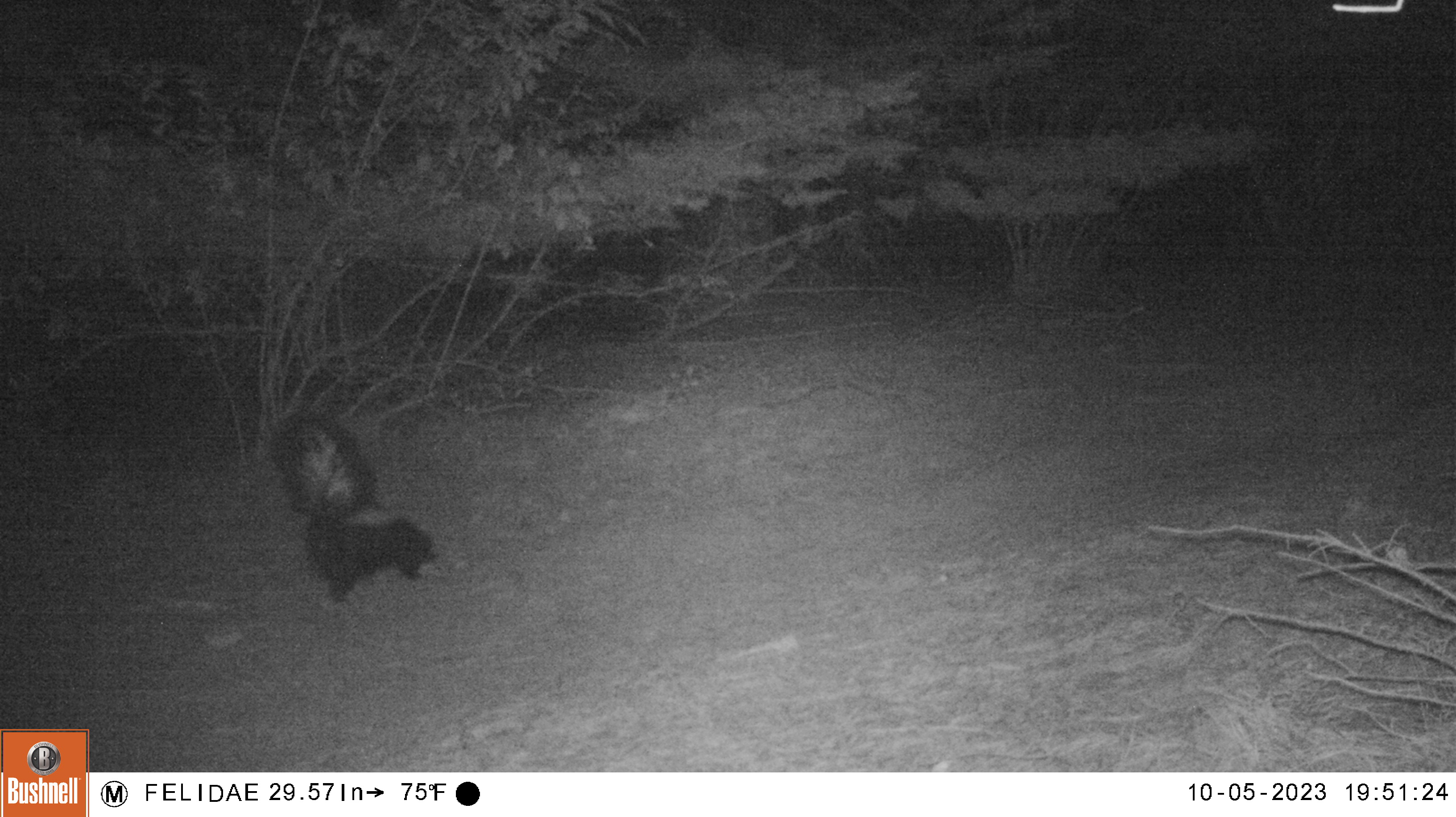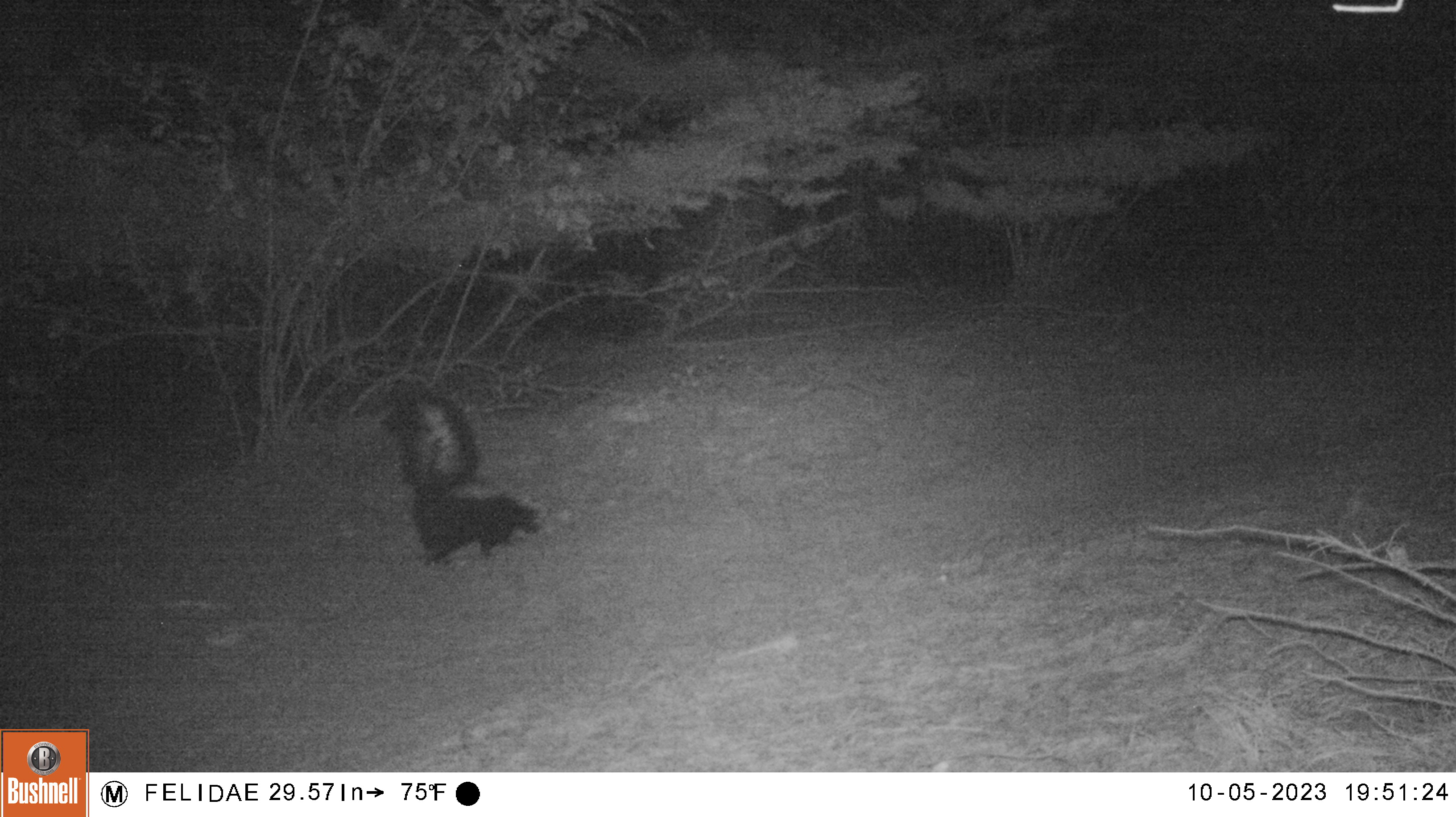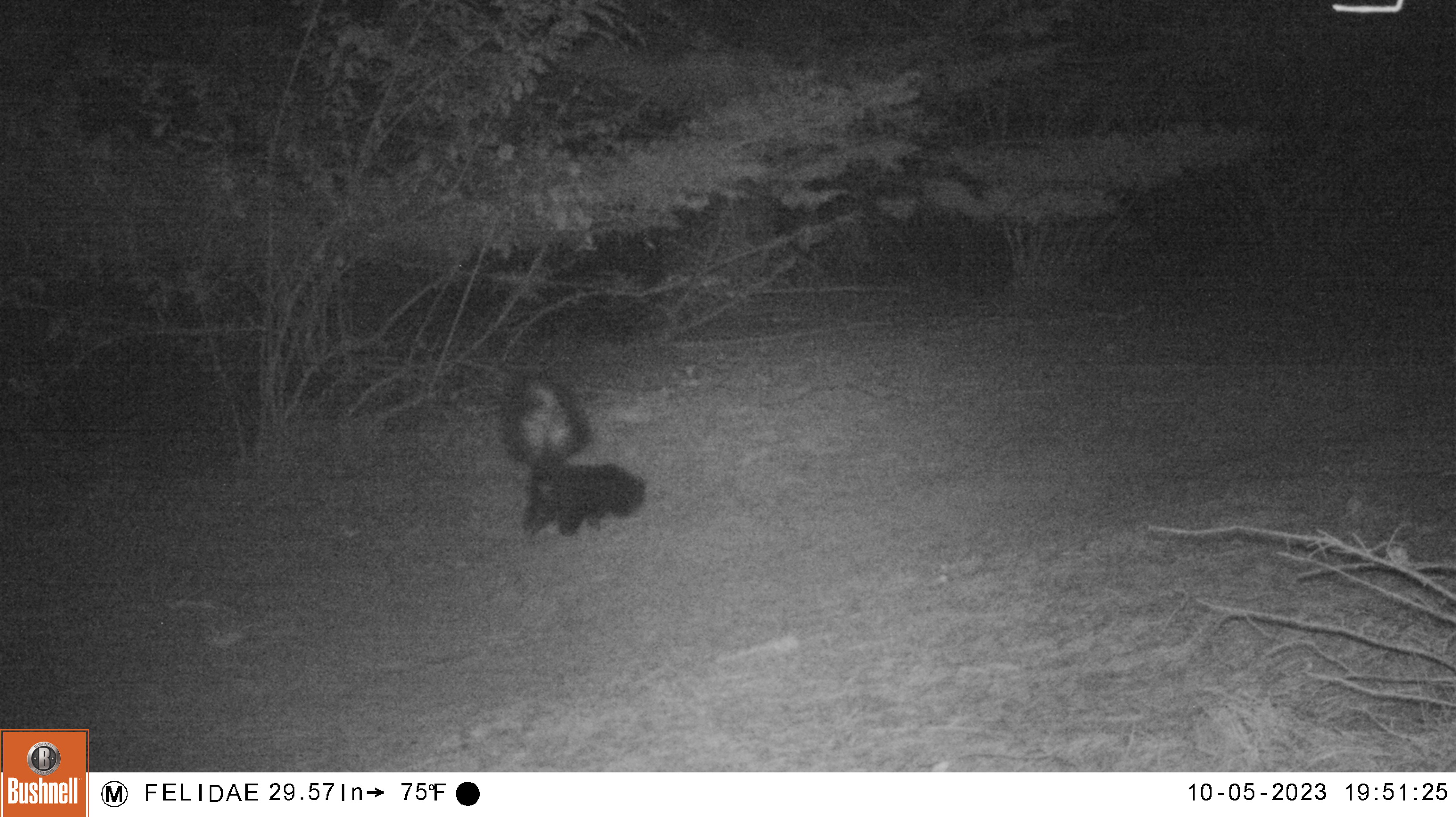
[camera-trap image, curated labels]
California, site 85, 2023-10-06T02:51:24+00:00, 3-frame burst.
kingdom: Animalia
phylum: Chordata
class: Mammalia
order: Carnivora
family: Mephitidae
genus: Mephitis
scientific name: Mephitis mephitis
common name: striped skunk